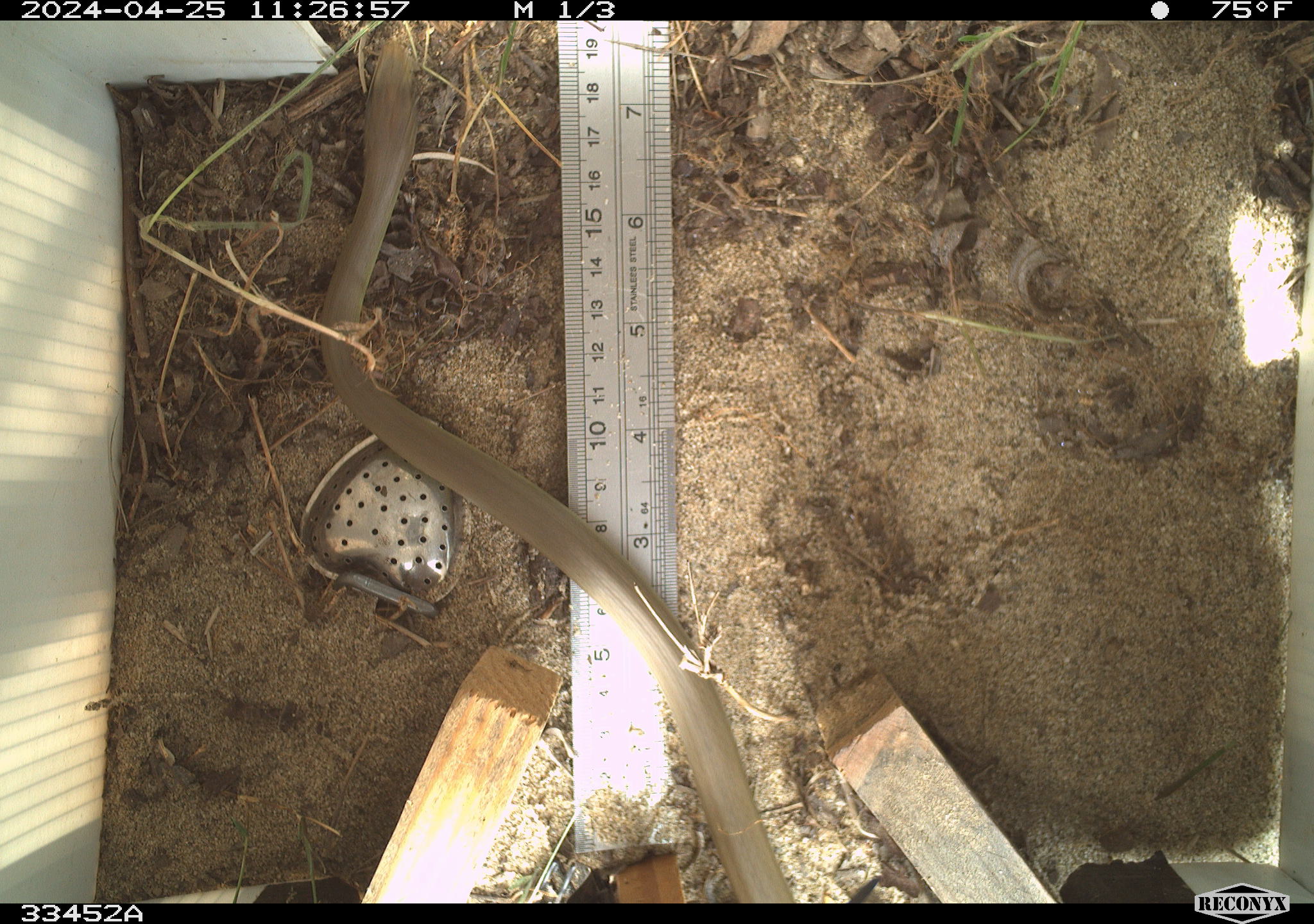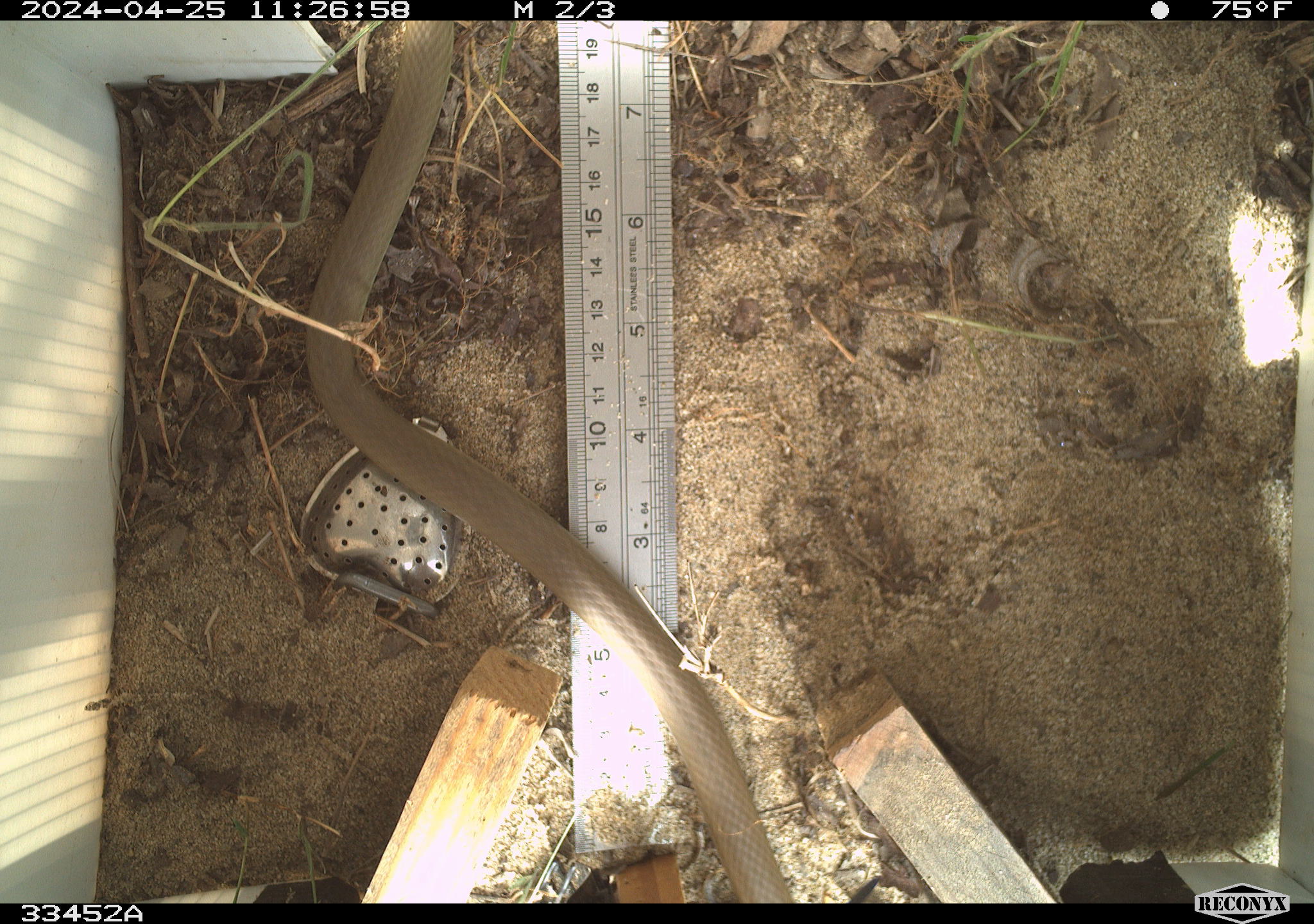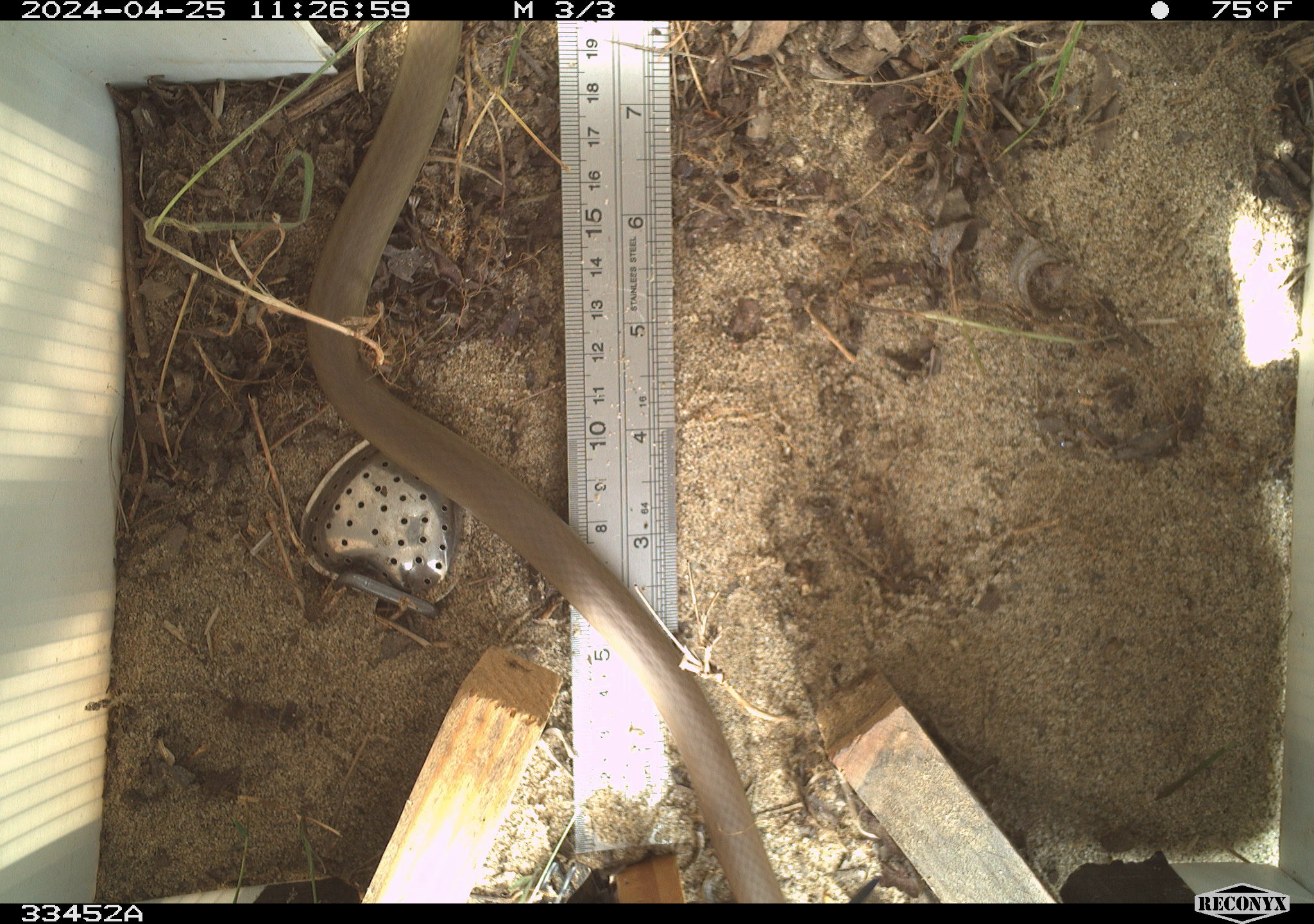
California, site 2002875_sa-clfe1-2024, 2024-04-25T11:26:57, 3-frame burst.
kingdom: Animalia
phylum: Chordata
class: Reptilia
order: Squamata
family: Colubridae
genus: Coluber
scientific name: Coluber constrictor mormon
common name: western yellow-bellied racer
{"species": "western yellow-bellied racer (Coluber constrictor mormon)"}